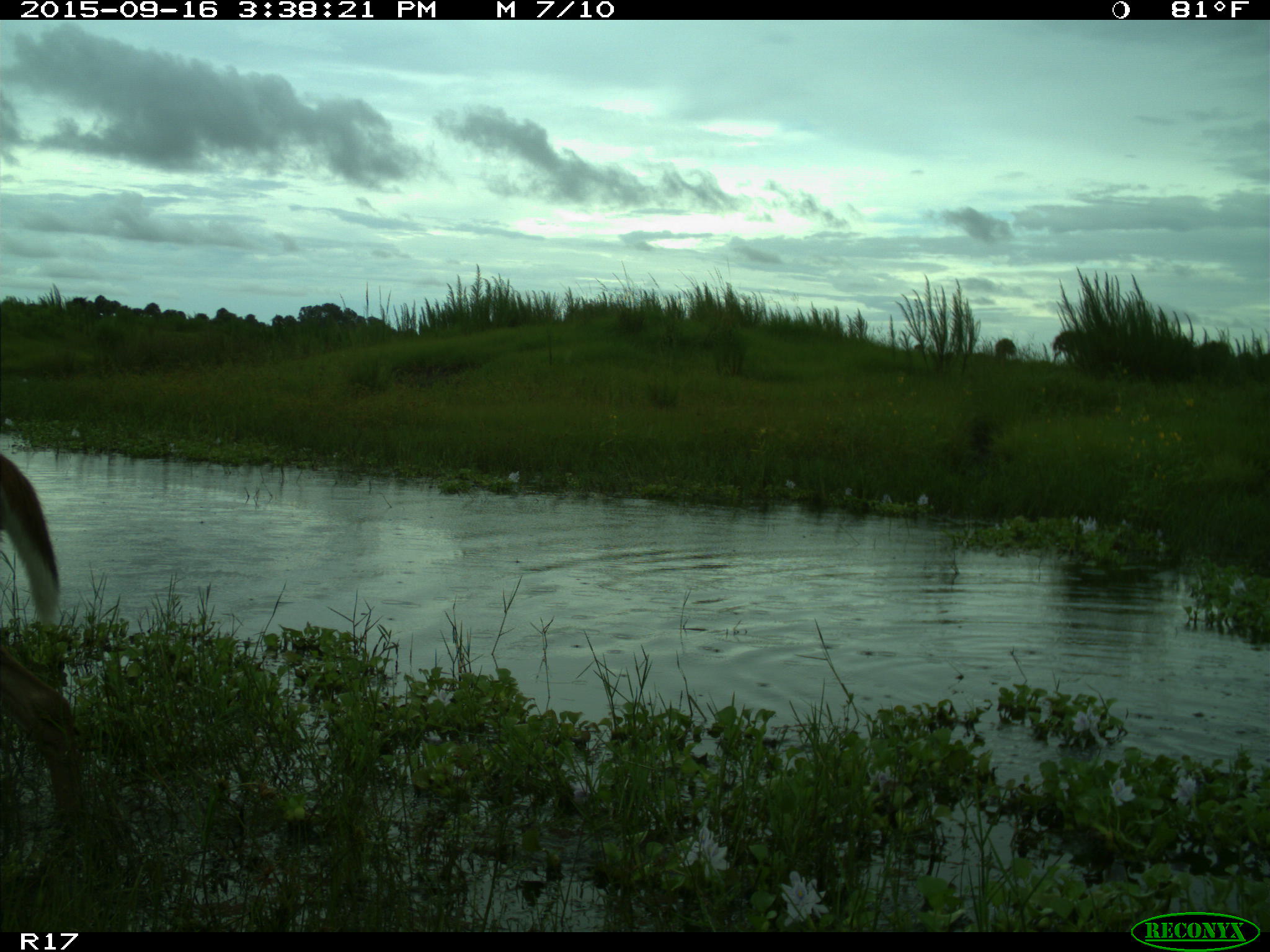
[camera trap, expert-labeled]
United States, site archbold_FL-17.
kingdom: Animalia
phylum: Chordata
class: Mammalia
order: Artiodactyla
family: Cervidae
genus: Odocoileus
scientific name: Odocoileus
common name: deer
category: unidentified deer